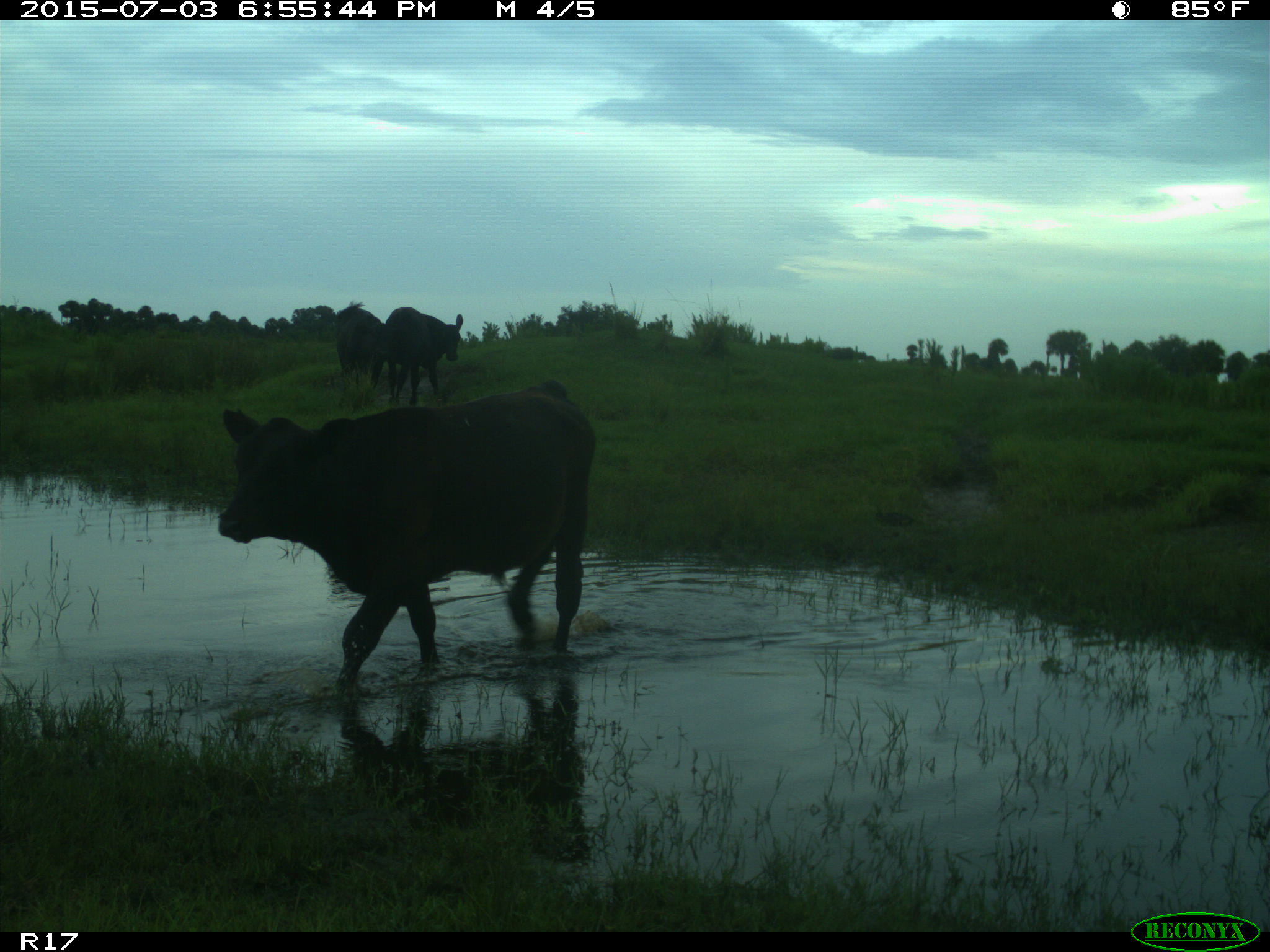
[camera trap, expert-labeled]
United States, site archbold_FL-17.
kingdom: Animalia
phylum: Chordata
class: Mammalia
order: Artiodactyla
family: Bovidae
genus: Bos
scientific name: Bos taurus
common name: domestic cow